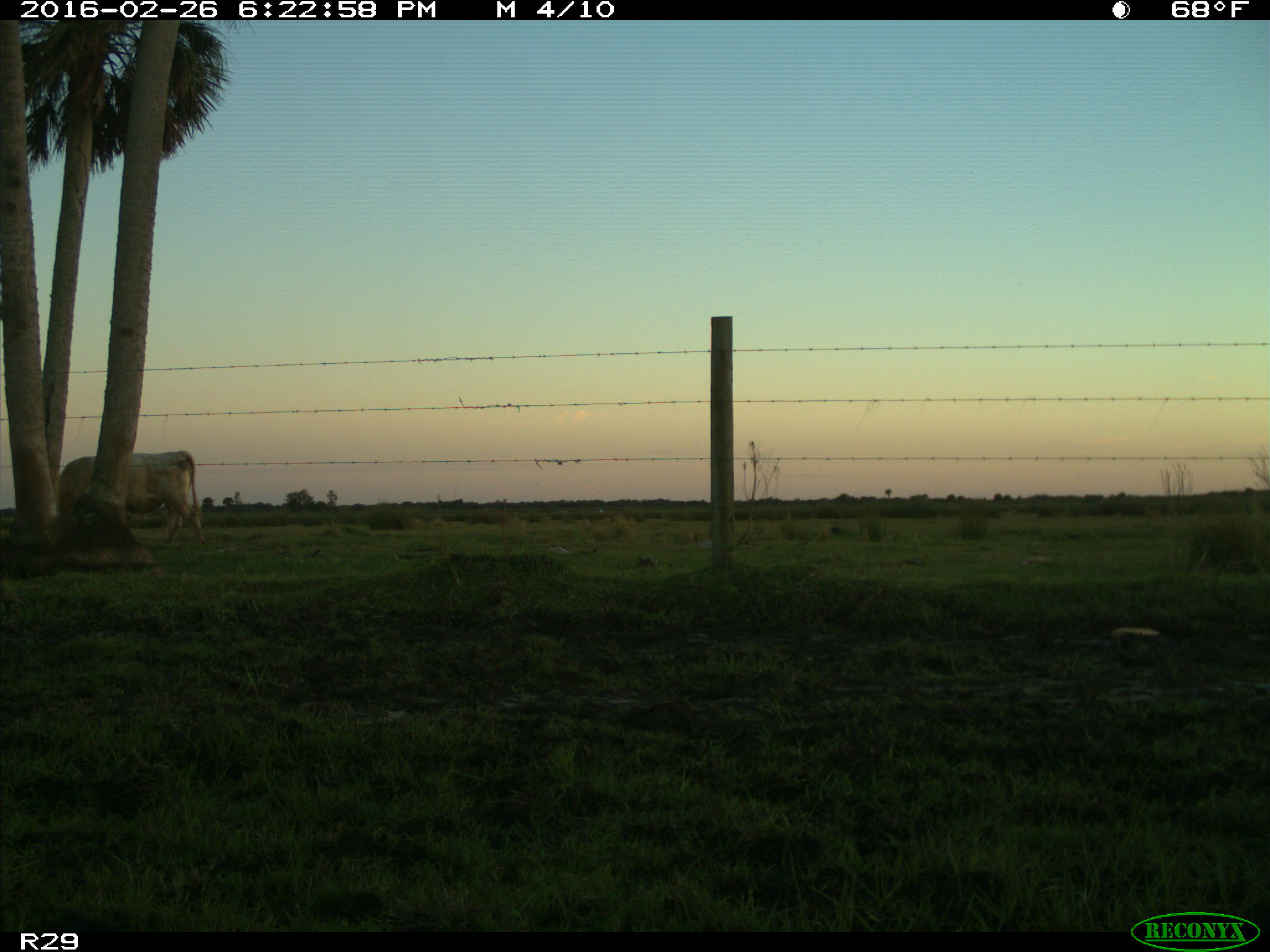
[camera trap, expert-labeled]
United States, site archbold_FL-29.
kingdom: Animalia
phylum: Chordata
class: Mammalia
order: Artiodactyla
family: Bovidae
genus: Bos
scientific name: Bos taurus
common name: domestic cow